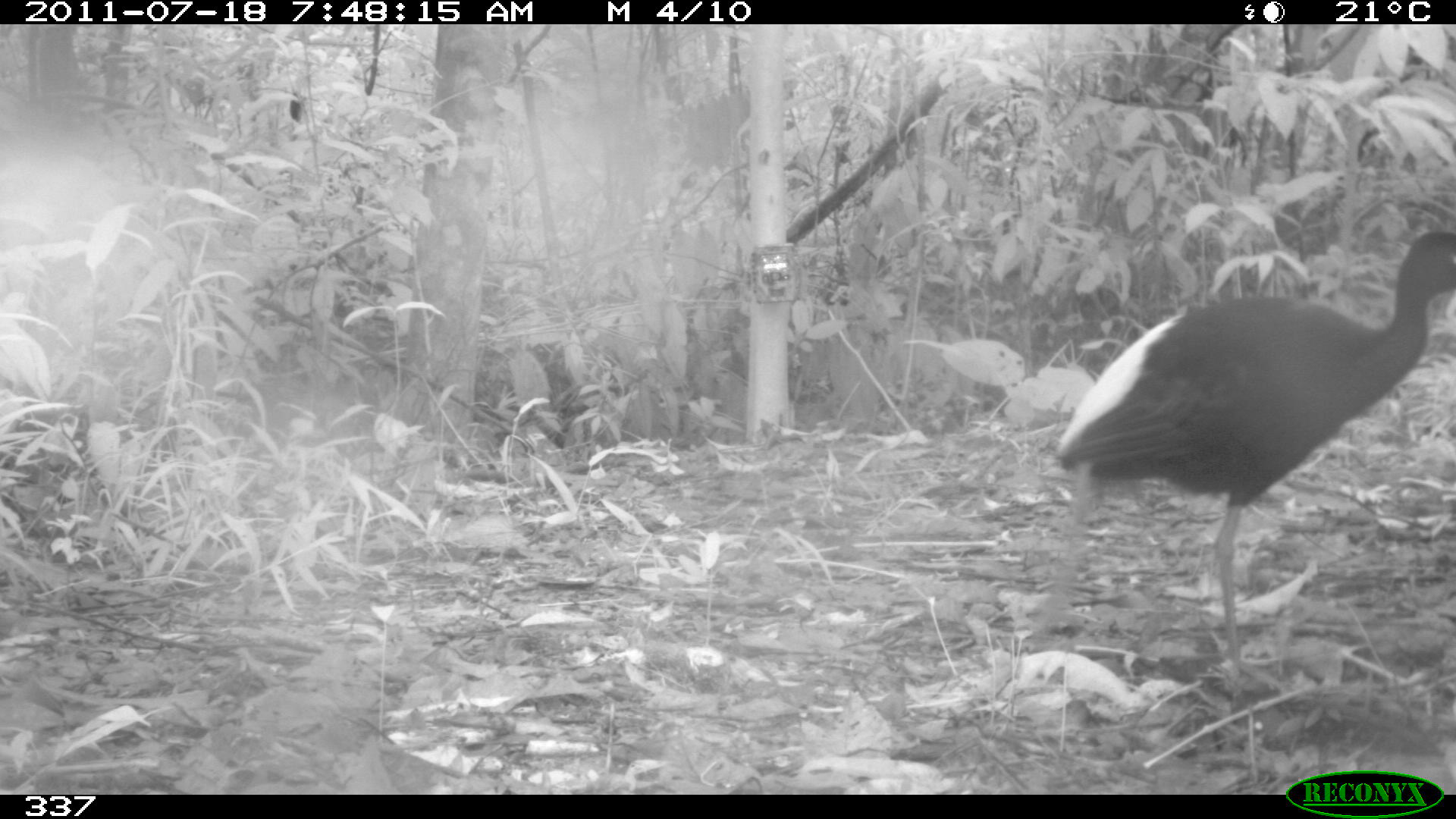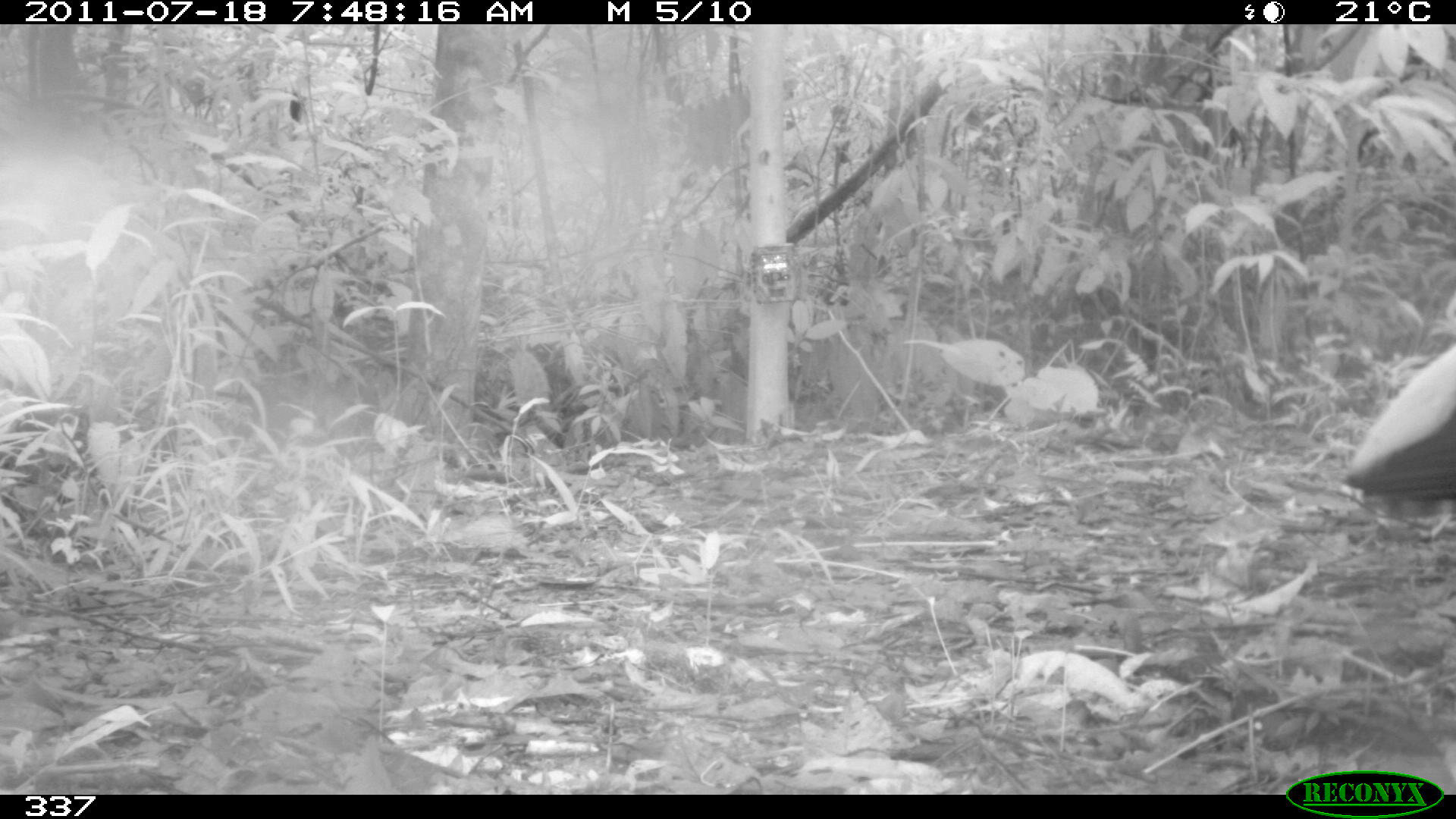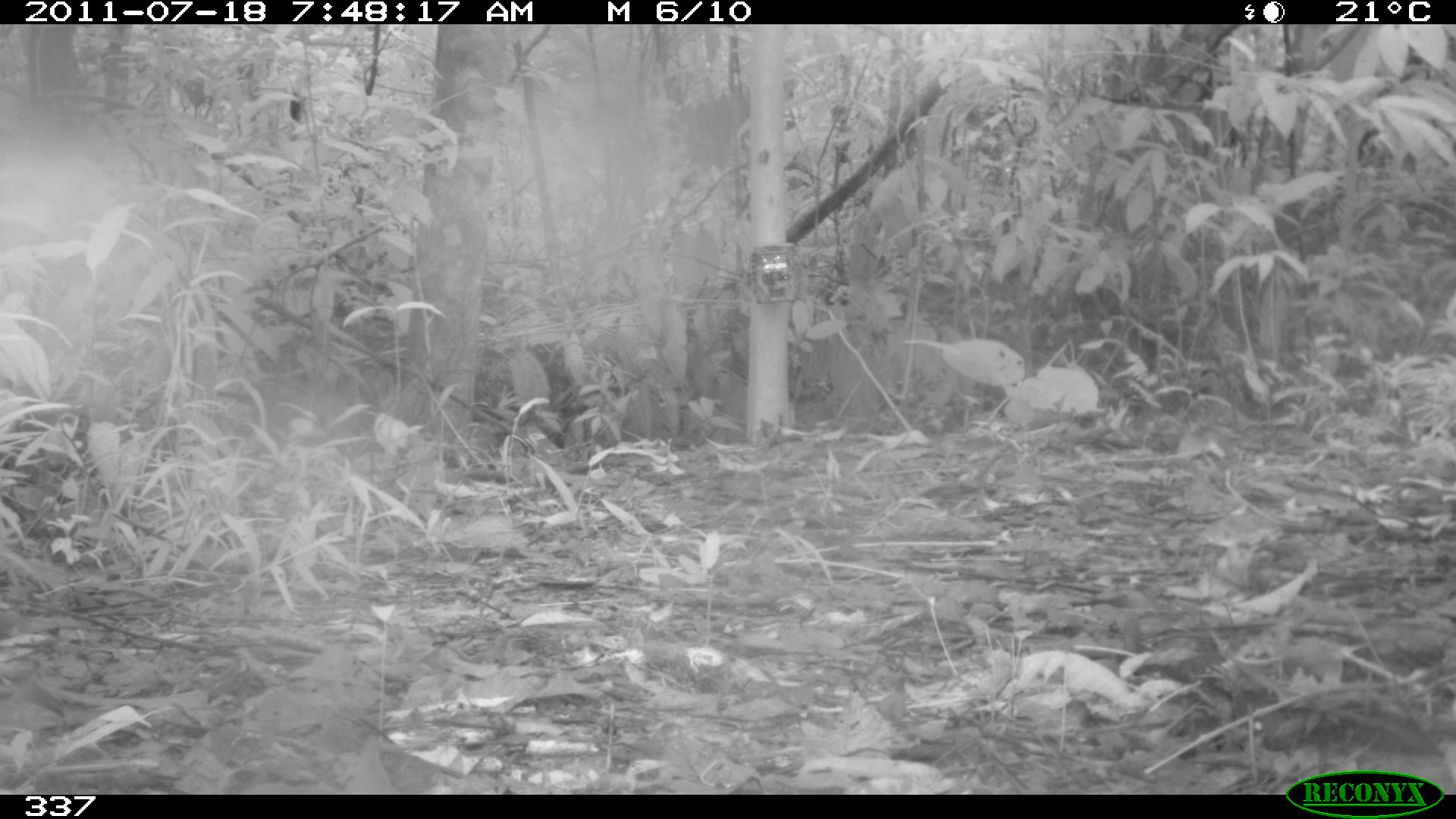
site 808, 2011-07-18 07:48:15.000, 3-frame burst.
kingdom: Animalia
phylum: Chordata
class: Aves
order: Gruiformes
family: Psophiidae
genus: Psophia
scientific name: Psophia leucoptera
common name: pale-winged trumpeter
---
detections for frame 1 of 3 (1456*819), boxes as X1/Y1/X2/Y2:
psophia leucoptera: 1031/229/1456/683